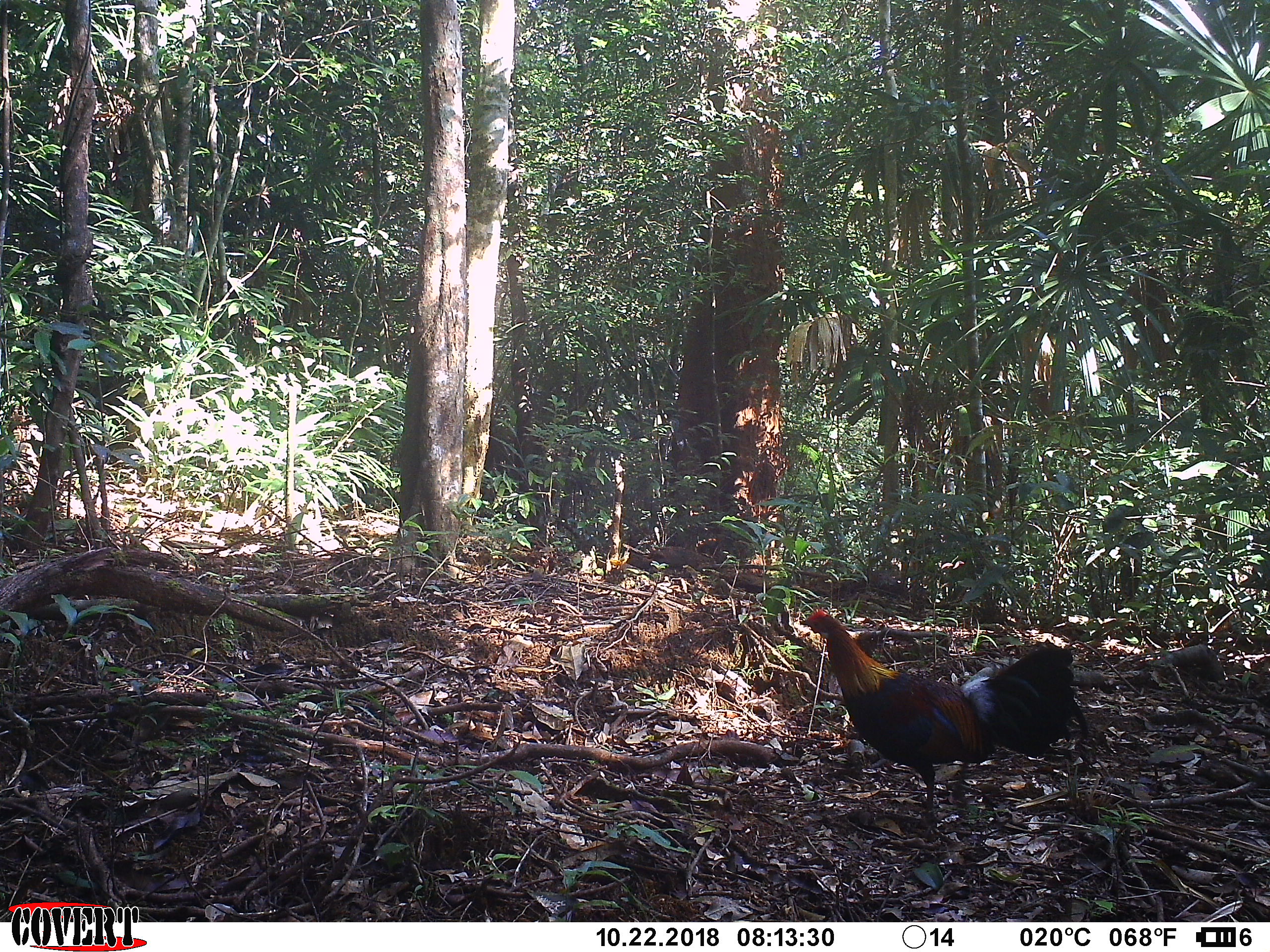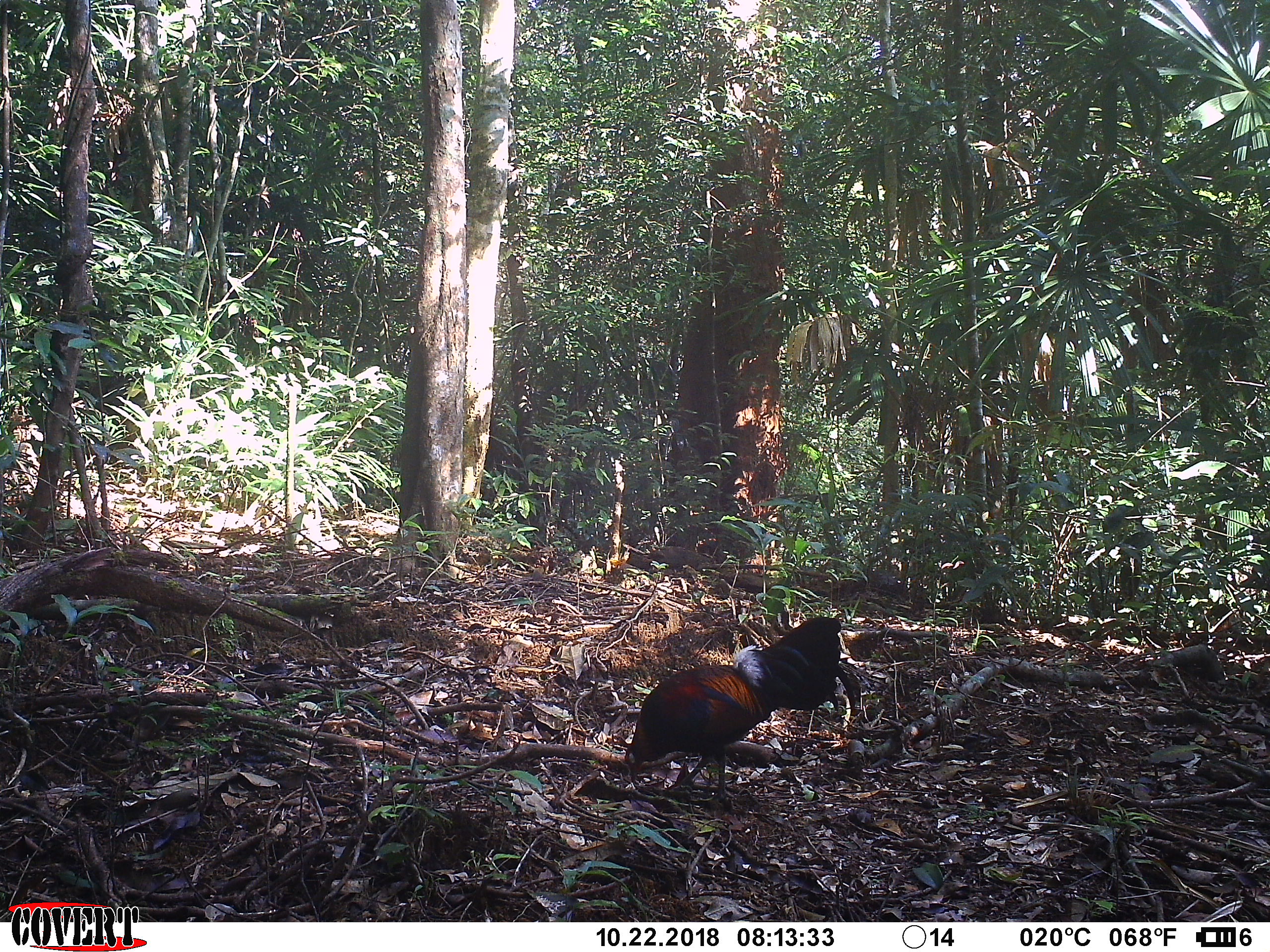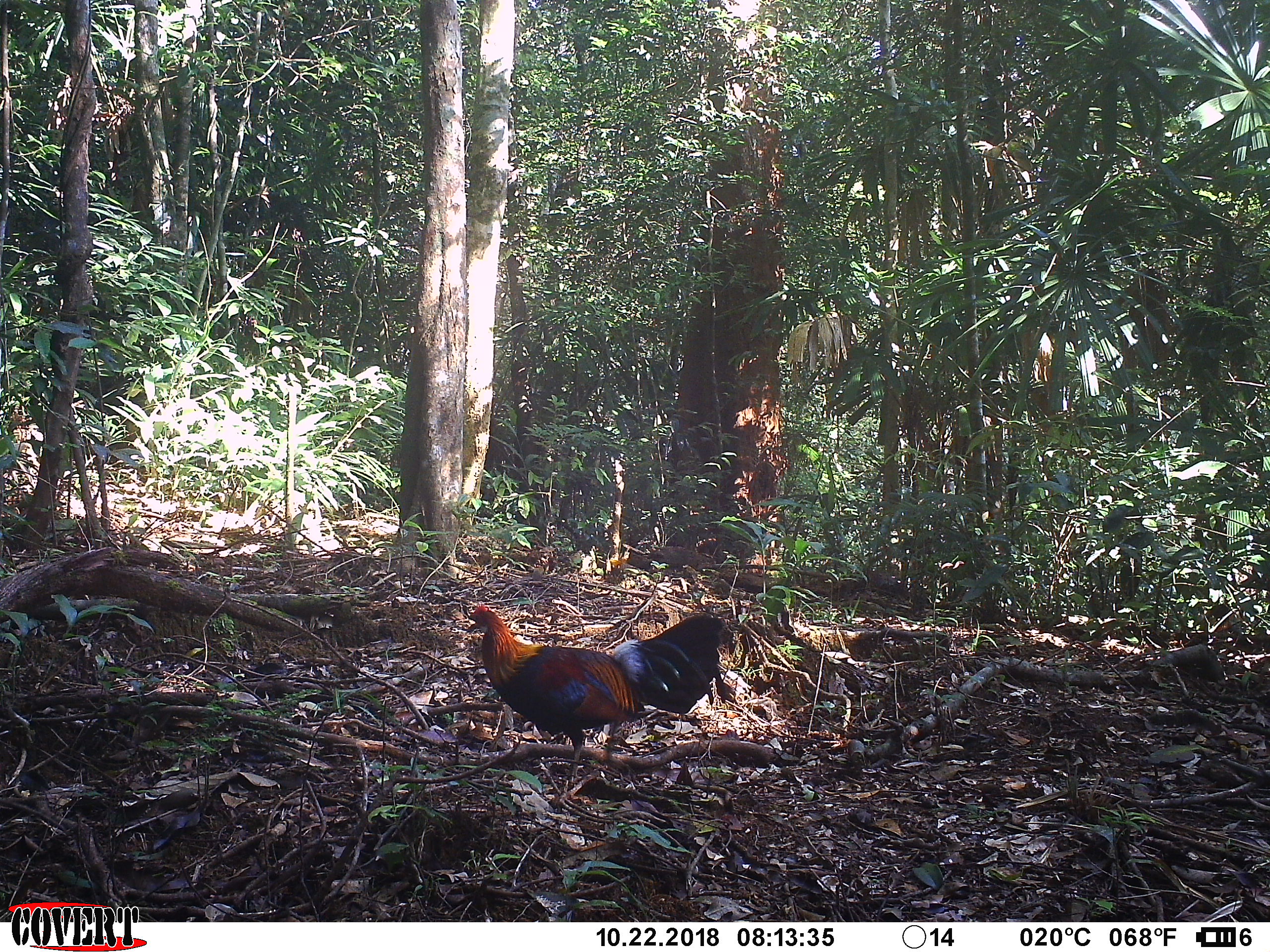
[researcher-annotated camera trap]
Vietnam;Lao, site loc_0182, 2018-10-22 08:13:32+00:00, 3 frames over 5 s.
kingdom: Animalia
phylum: Chordata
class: Aves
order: Galliformes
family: Phasianidae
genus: Gallus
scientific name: Gallus gallus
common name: red junglefowl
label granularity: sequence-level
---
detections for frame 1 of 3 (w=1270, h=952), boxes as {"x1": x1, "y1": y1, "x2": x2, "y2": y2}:
red junglefowl: {"x1": 799, "y1": 608, "x2": 1089, "y2": 825}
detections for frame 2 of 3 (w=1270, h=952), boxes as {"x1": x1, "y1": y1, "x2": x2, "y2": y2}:
red junglefowl: {"x1": 625, "y1": 615, "x2": 857, "y2": 802}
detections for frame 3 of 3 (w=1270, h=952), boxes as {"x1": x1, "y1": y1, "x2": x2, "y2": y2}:
red junglefowl: {"x1": 466, "y1": 603, "x2": 726, "y2": 787}